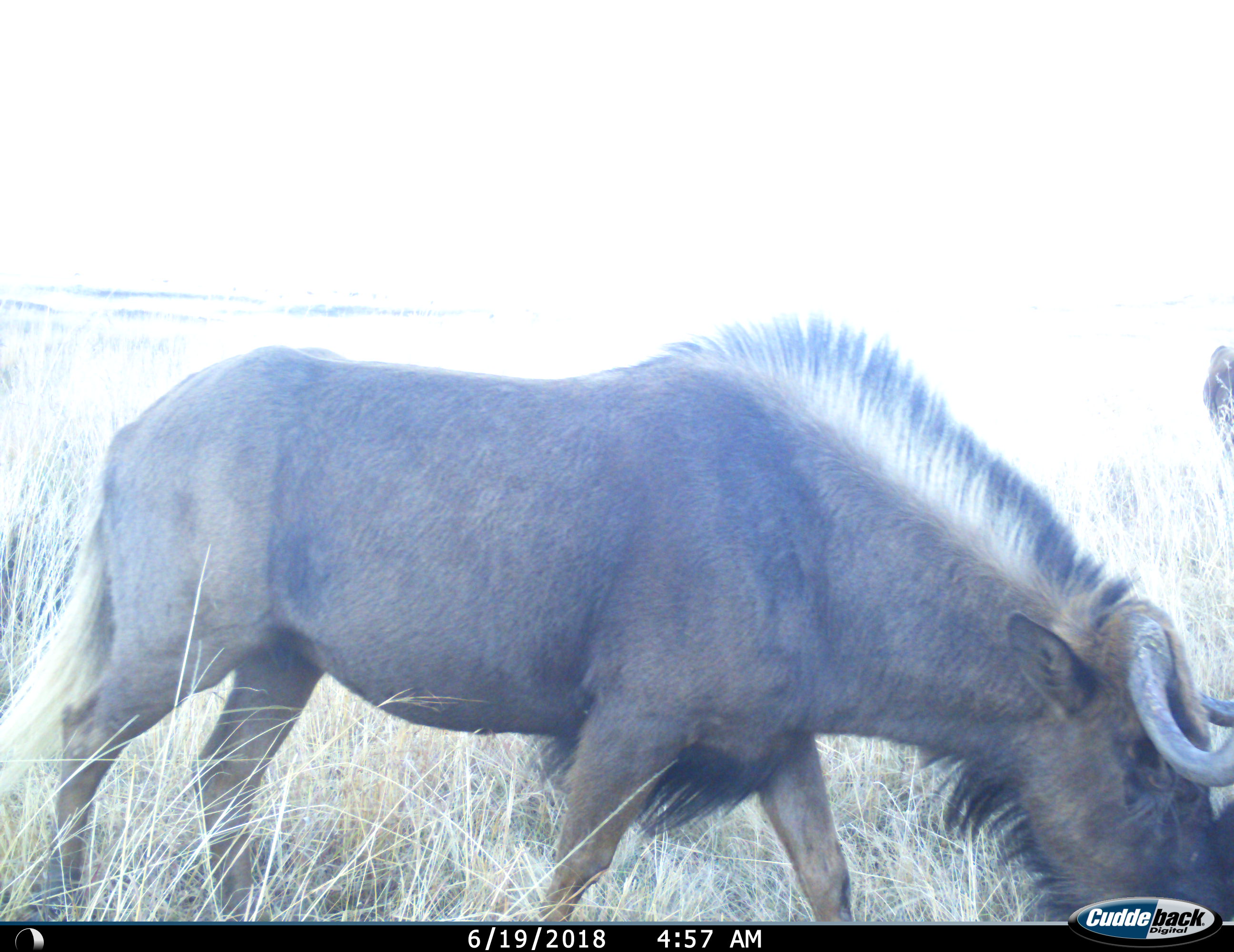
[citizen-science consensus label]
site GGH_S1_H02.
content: unidentified animal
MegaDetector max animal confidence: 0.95